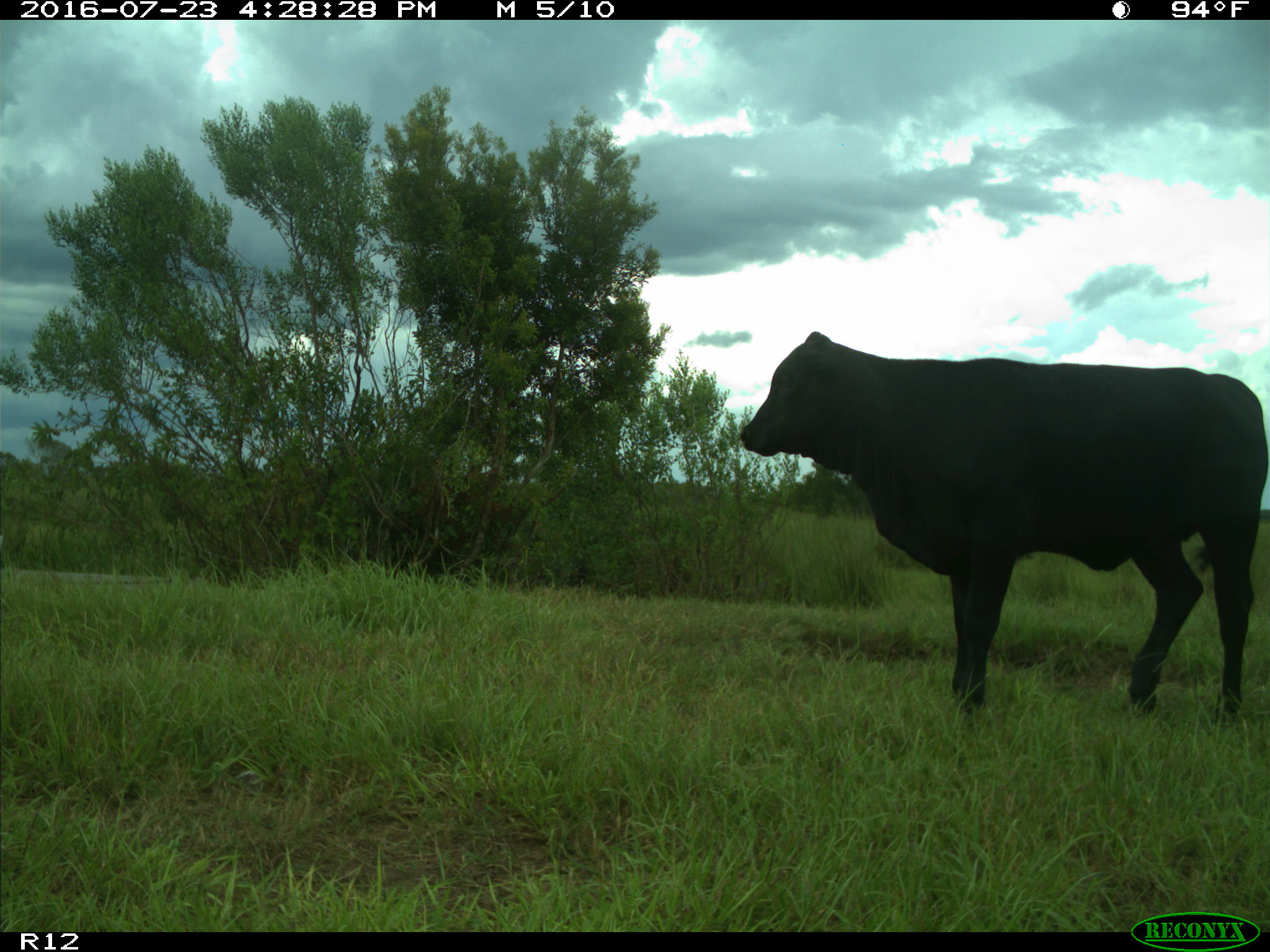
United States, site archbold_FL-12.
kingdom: Animalia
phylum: Chordata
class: Mammalia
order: Artiodactyla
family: Bovidae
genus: Bos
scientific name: Bos taurus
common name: domestic cow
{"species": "Bos taurus (domestic cow)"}